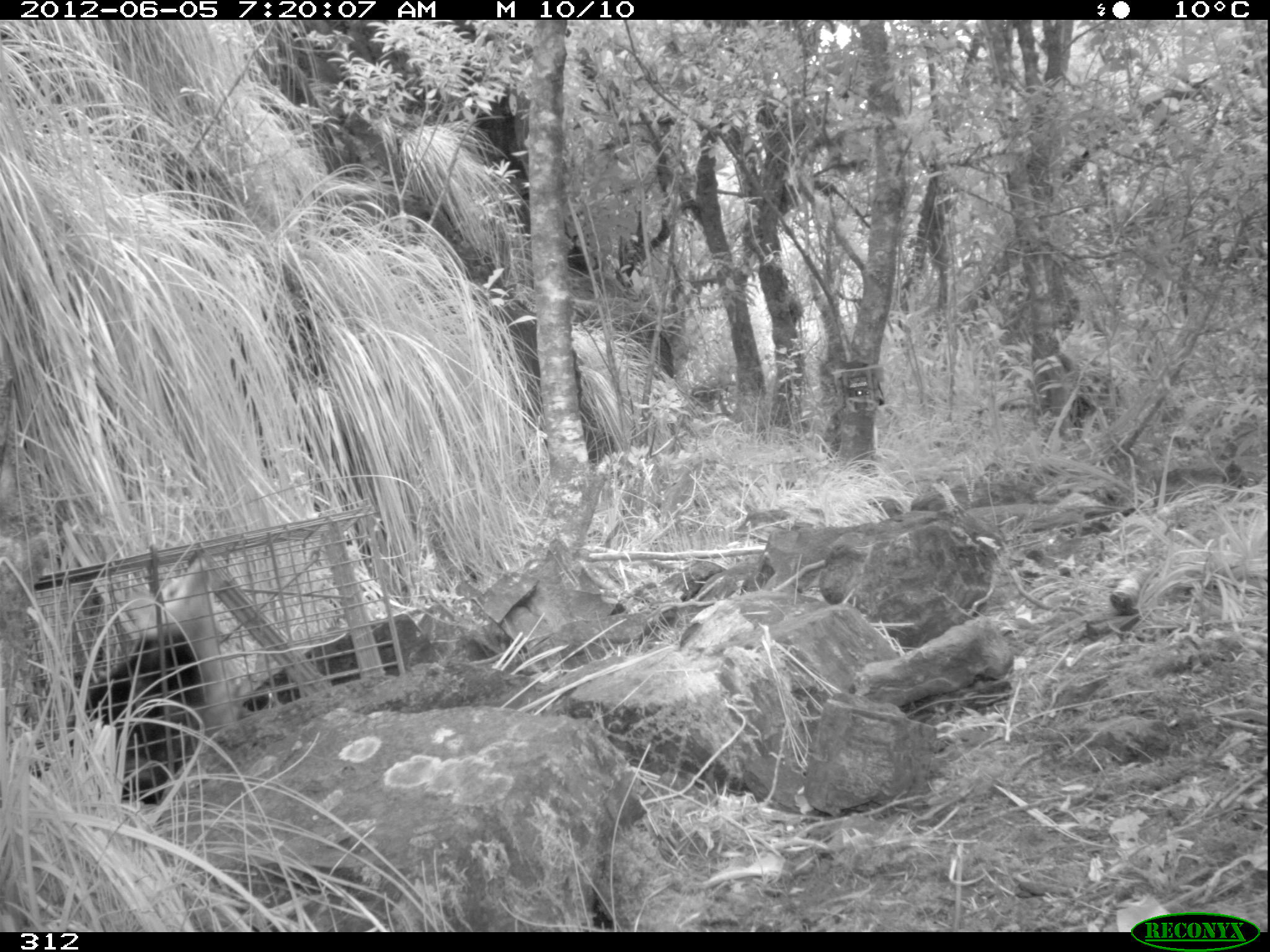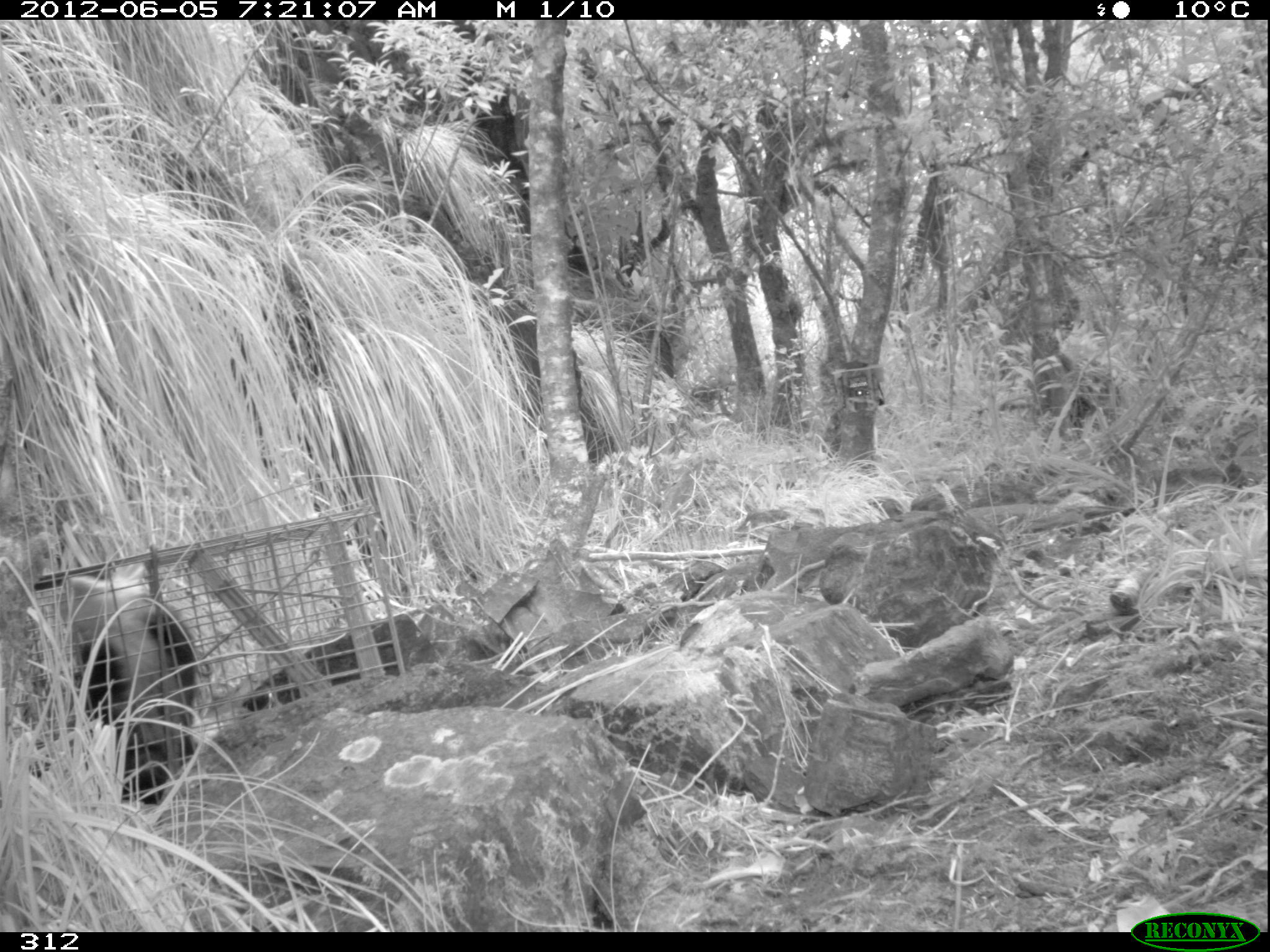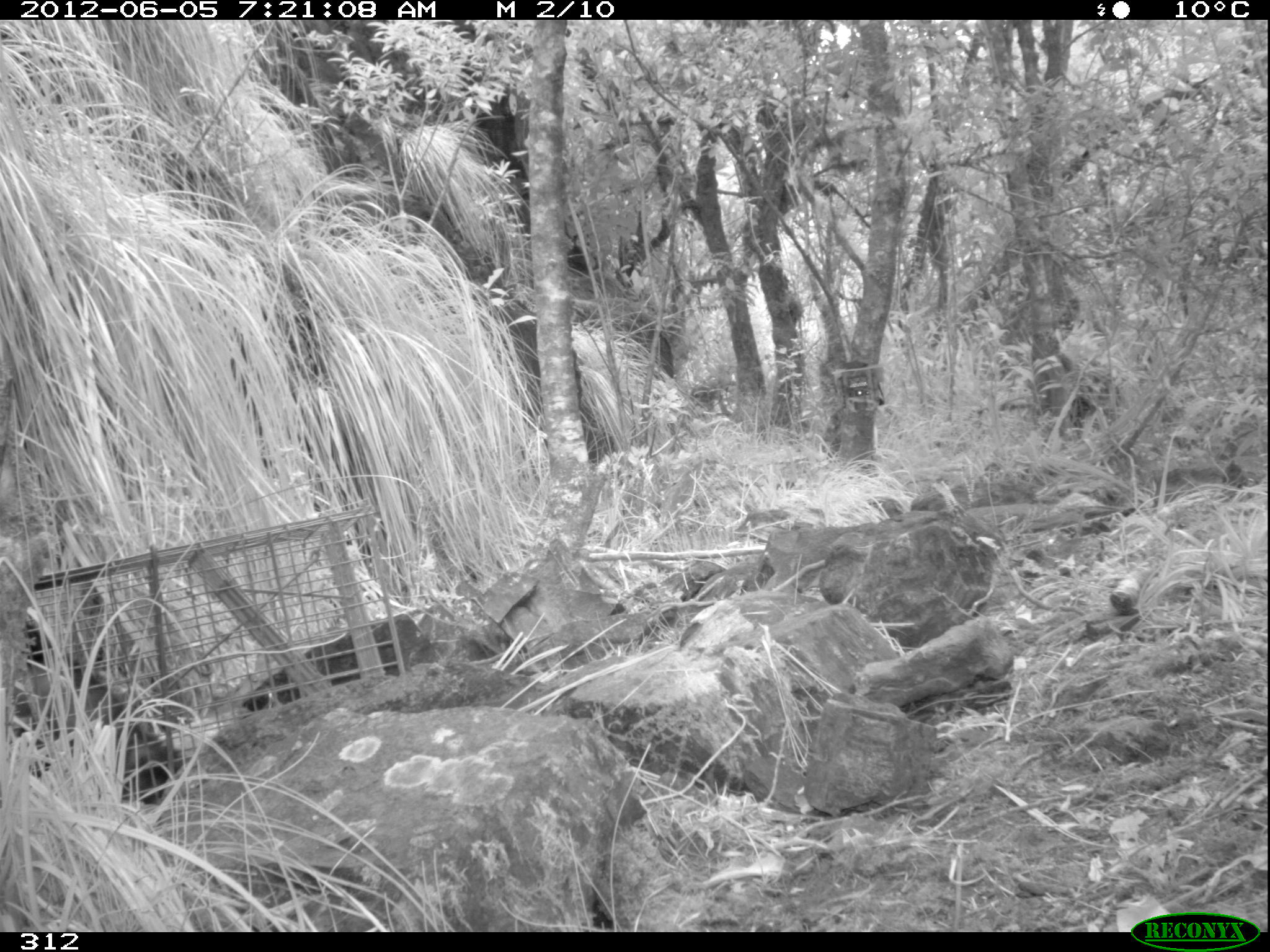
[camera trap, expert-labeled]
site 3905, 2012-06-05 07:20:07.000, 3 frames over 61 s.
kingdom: Animalia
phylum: Chordata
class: Mammalia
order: Didelphimorphia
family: Didelphidae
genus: Didelphis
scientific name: Didelphis pernigra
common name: andean white-eared opossum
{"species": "Didelphis pernigra (andean white-eared opossum)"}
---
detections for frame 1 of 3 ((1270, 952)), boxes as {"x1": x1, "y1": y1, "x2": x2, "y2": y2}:
didelphis pernigra: {"x1": 33, "y1": 553, "x2": 249, "y2": 805}